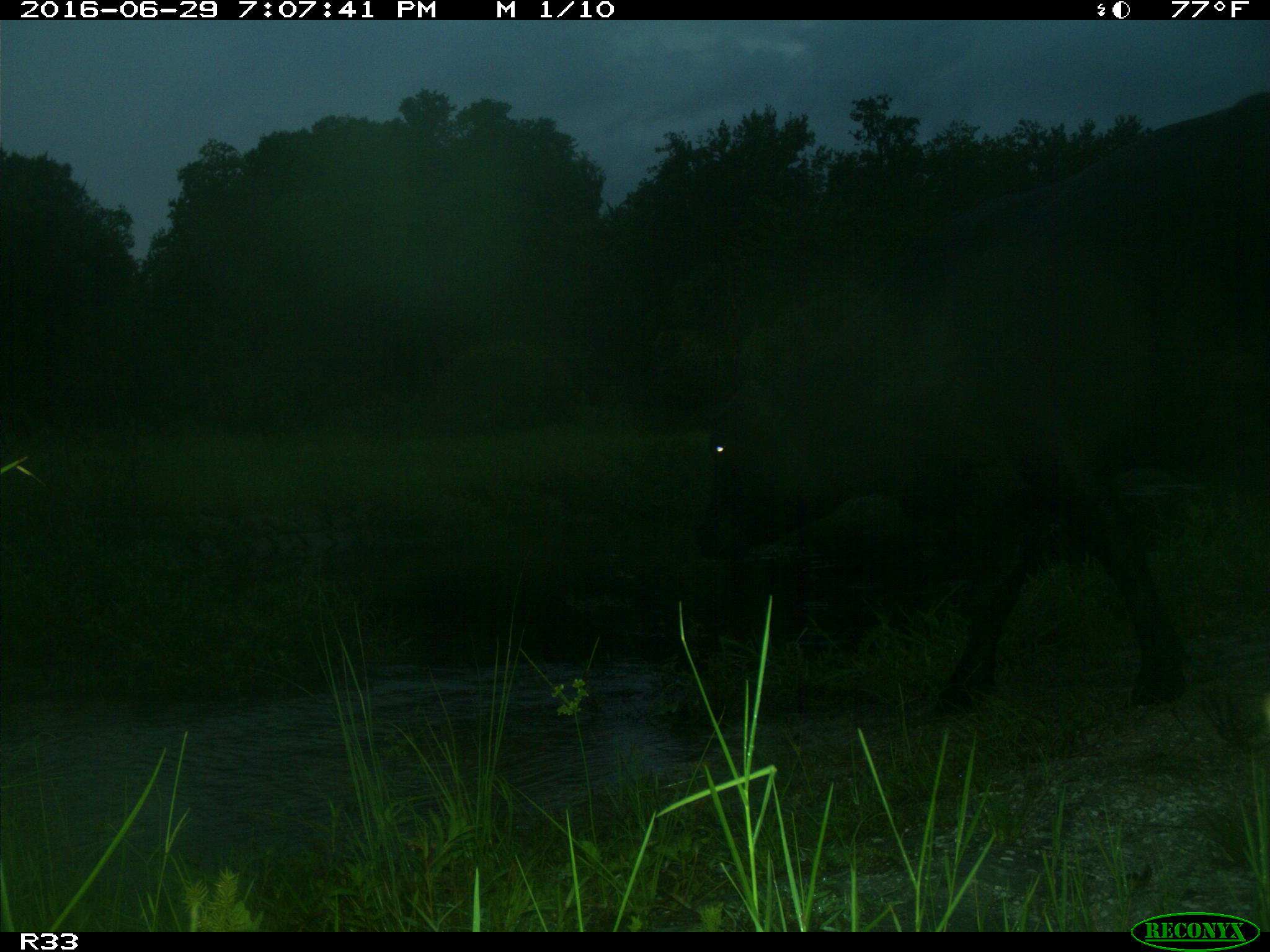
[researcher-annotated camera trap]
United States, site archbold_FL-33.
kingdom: Animalia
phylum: Chordata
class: Mammalia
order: Artiodactyla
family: Bovidae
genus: Bos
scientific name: Bos taurus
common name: domestic cow